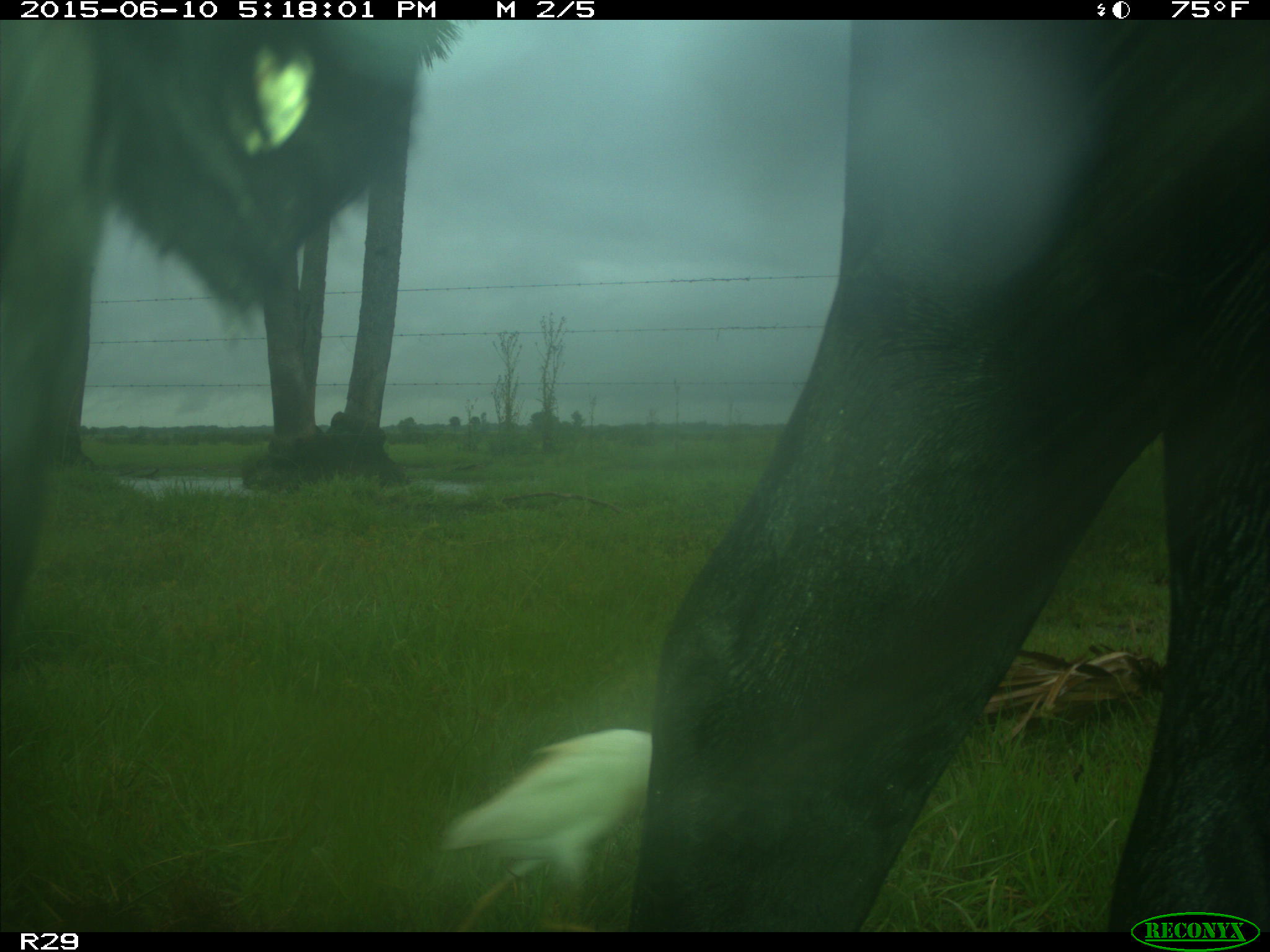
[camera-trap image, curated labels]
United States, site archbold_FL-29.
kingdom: Animalia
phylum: Chordata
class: Mammalia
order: Artiodactyla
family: Bovidae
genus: Bos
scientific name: Bos taurus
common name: domestic cow